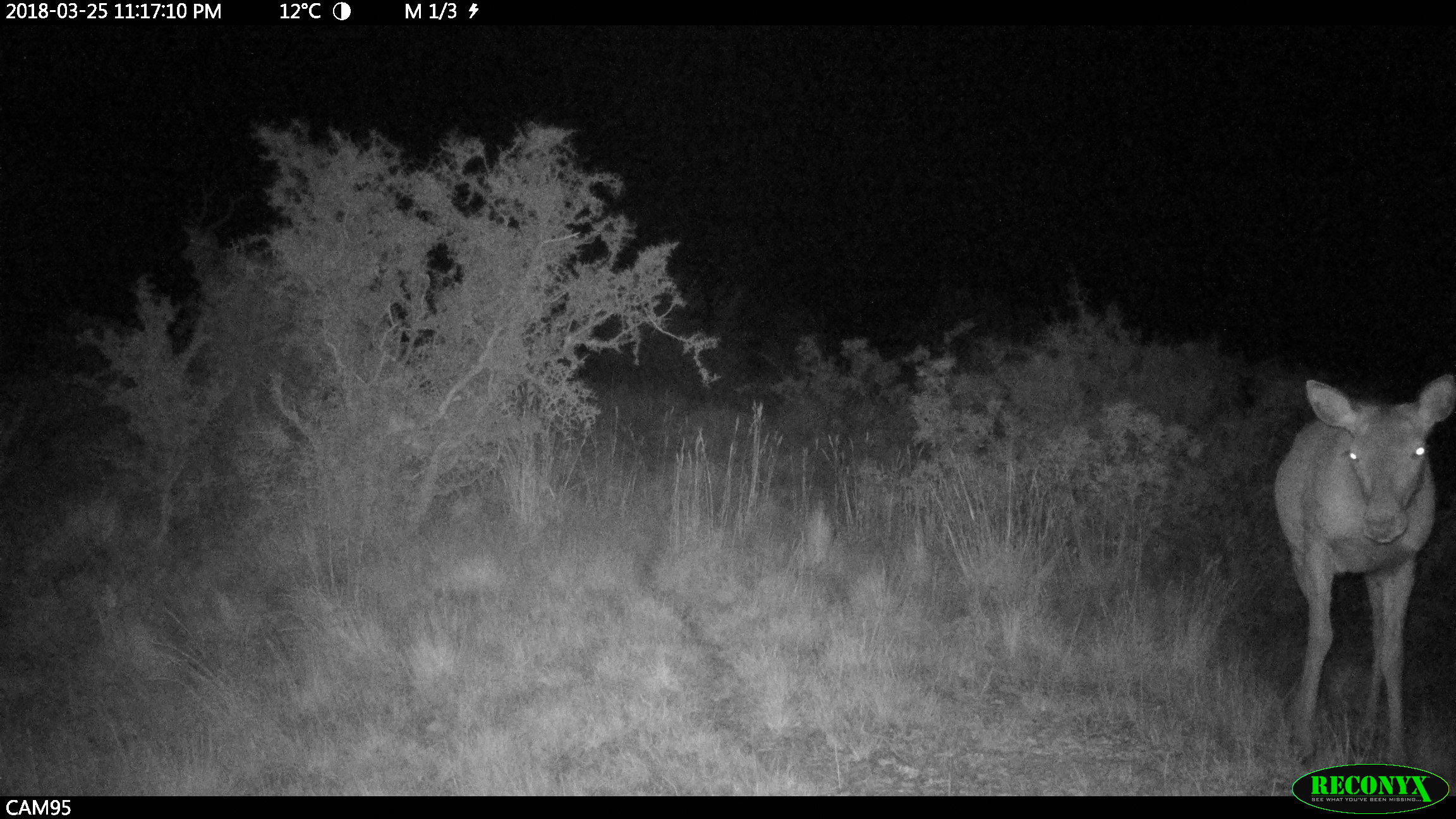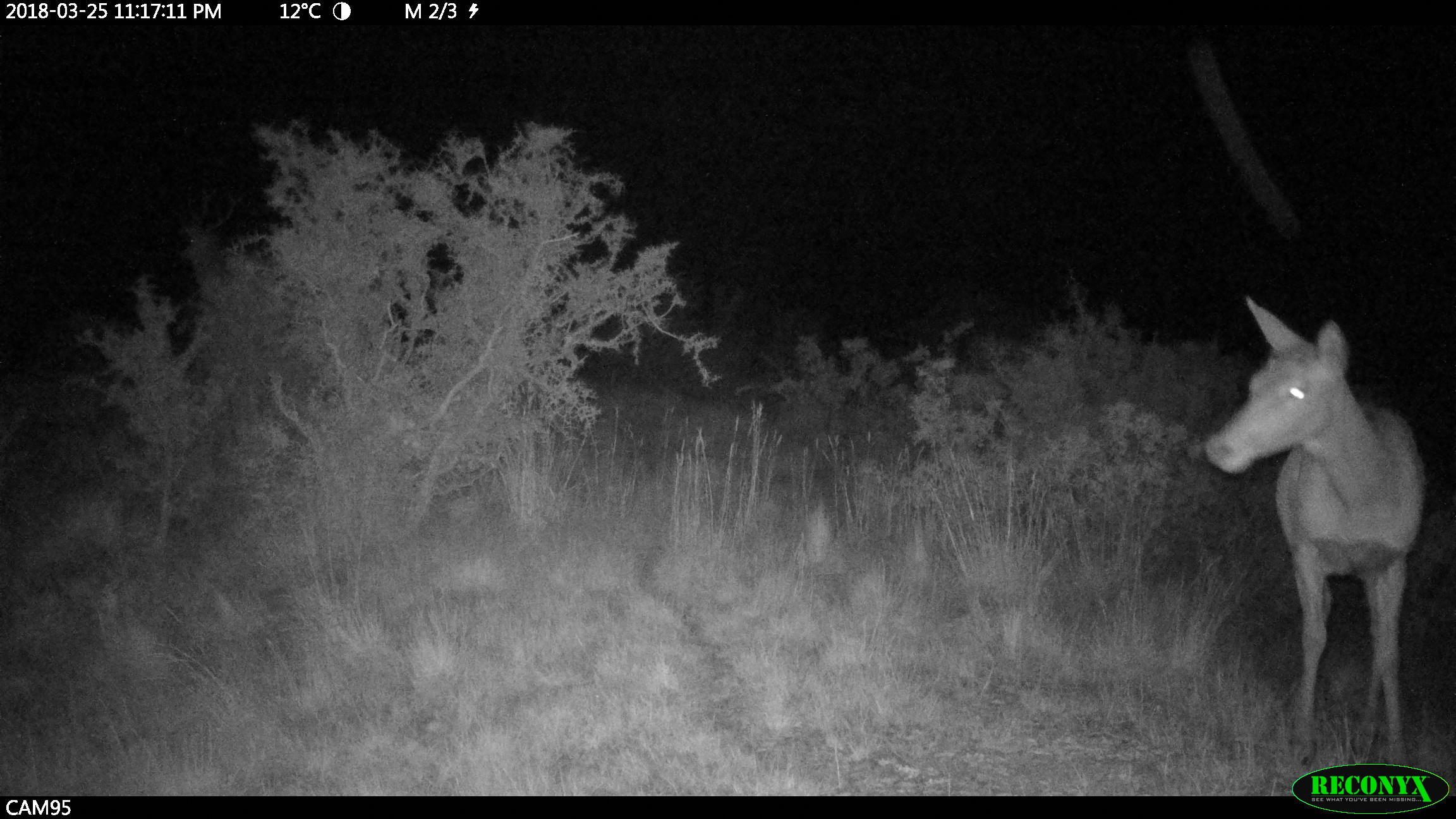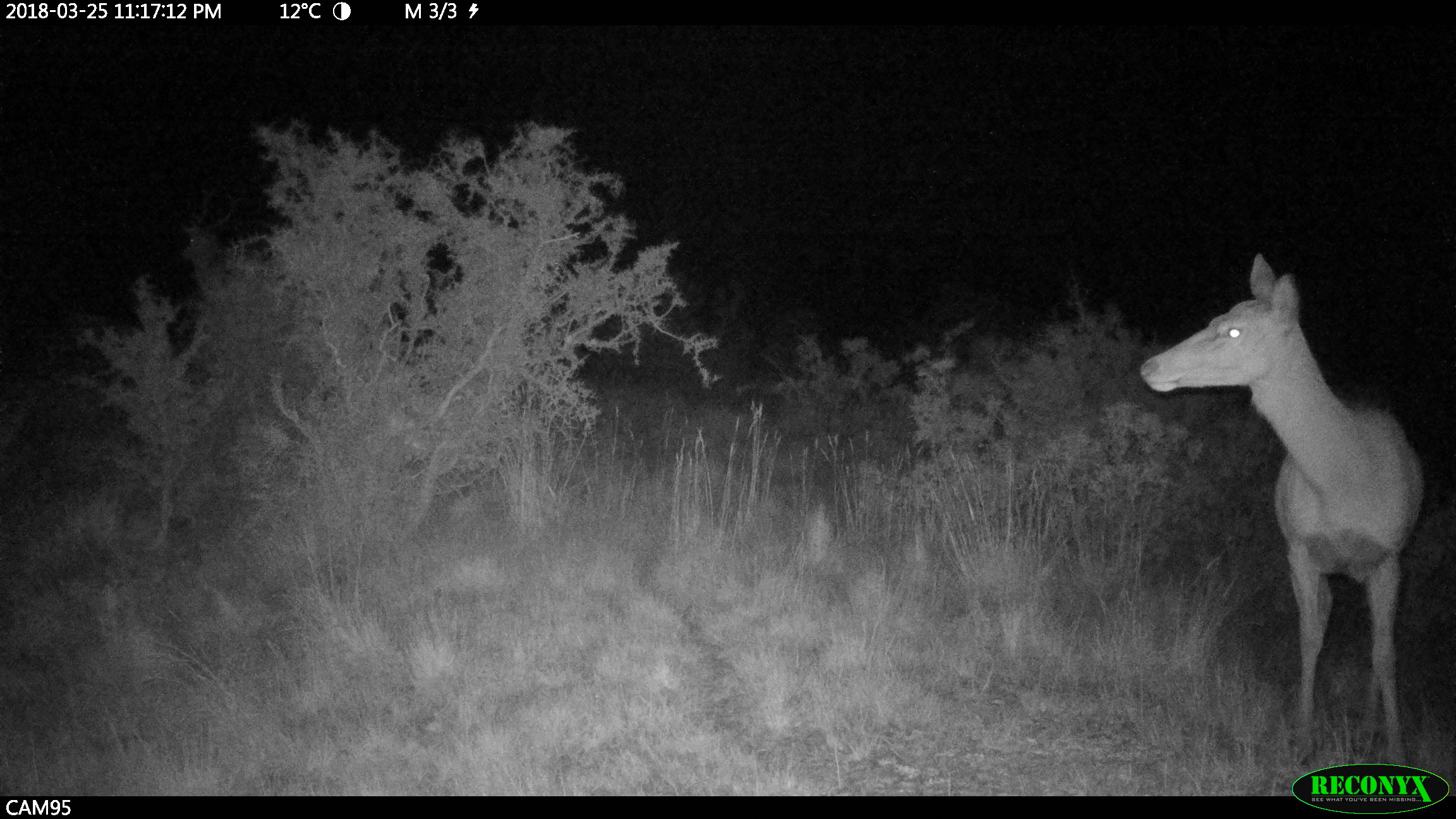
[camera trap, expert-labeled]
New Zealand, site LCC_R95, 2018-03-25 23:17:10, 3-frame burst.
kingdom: Animalia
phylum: Chordata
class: Mammalia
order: Artiodactyla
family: Cervidae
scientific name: Cervidae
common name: deer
Deer (Cervidae).